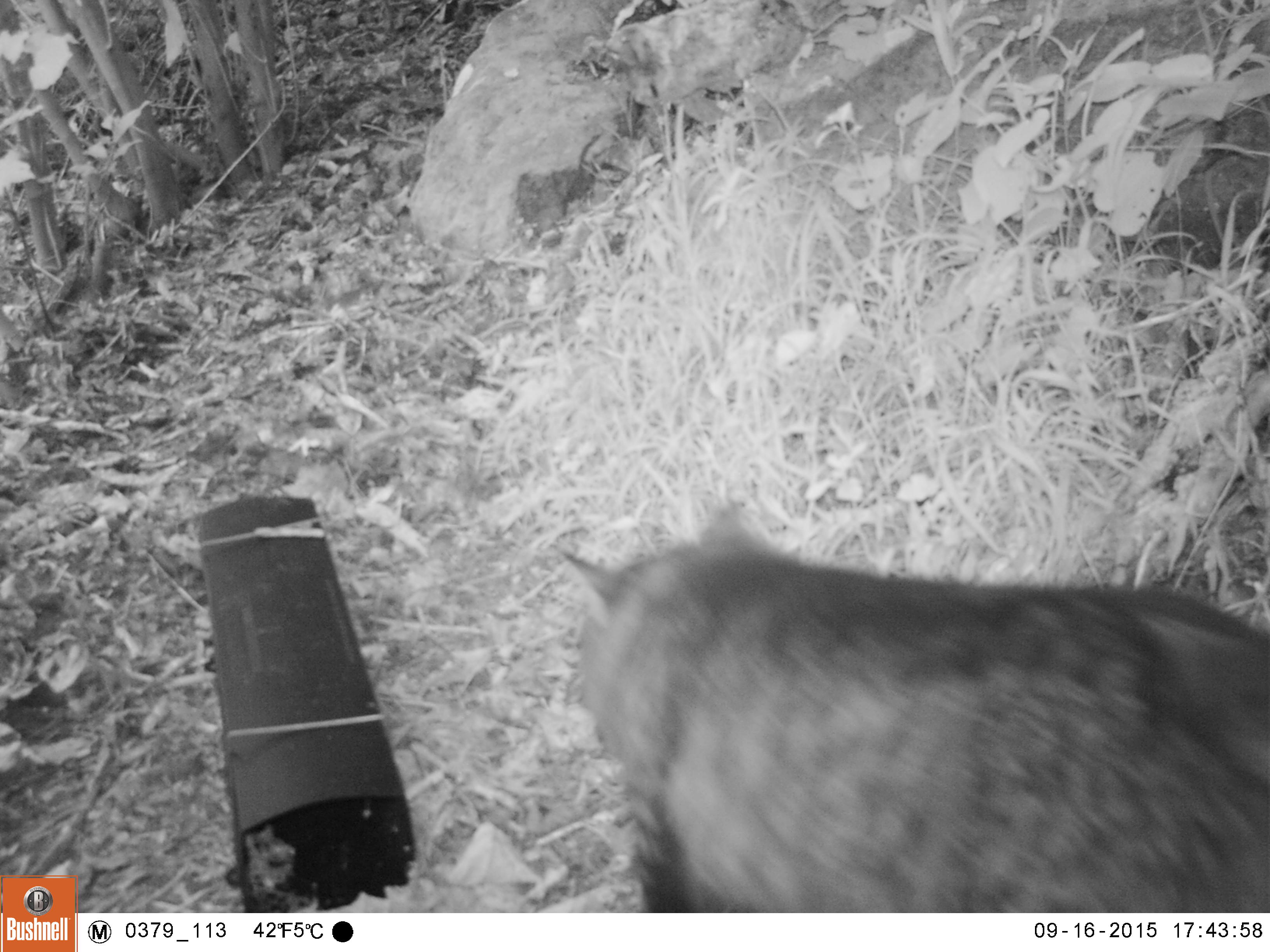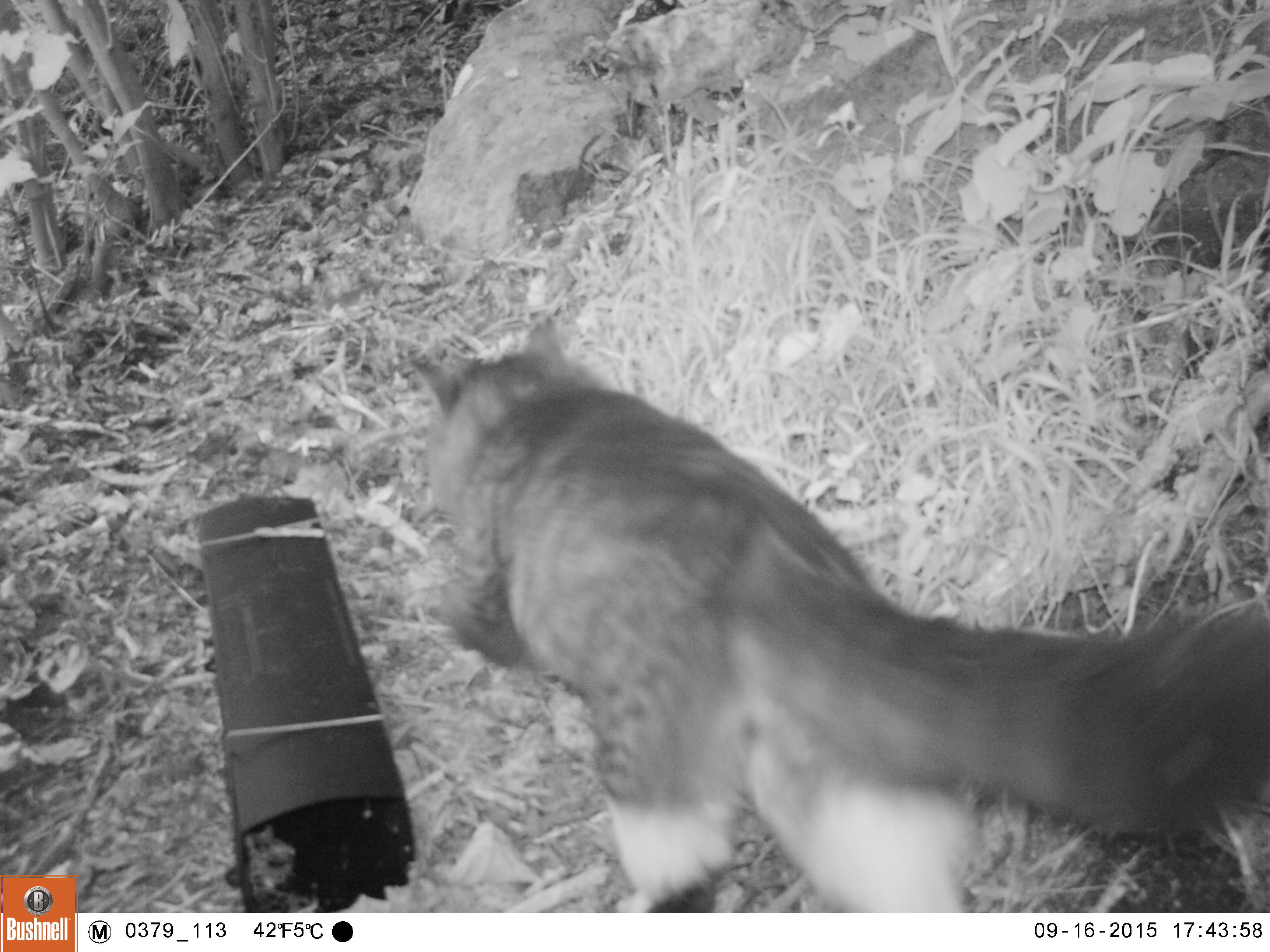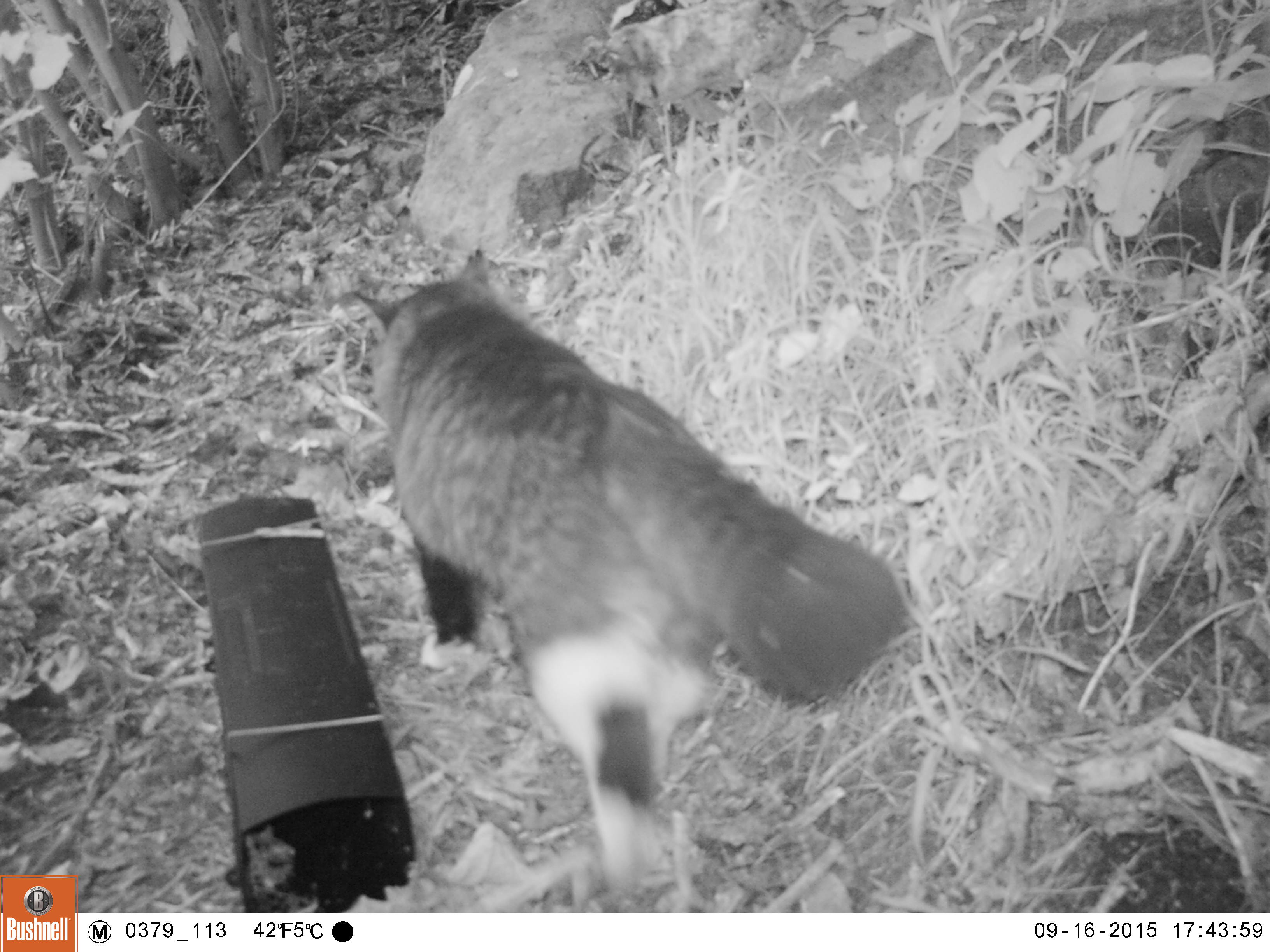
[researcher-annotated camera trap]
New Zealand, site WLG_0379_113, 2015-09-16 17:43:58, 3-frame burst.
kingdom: Animalia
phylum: Chordata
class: Mammalia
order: Carnivora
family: Felidae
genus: Felis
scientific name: Felis catus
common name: domestic cat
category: cat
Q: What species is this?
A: Cat (domestic cat) (Felis catus).